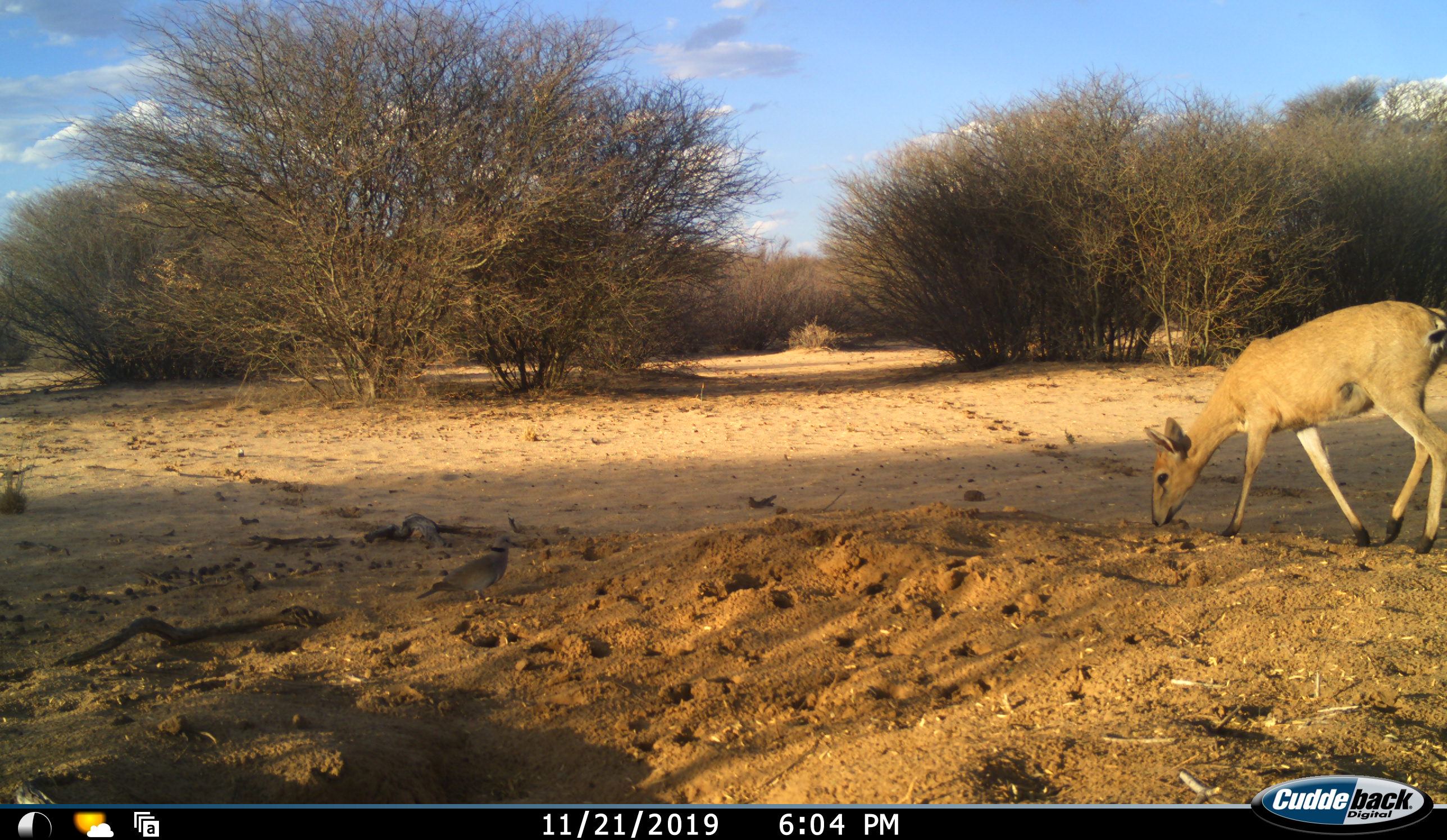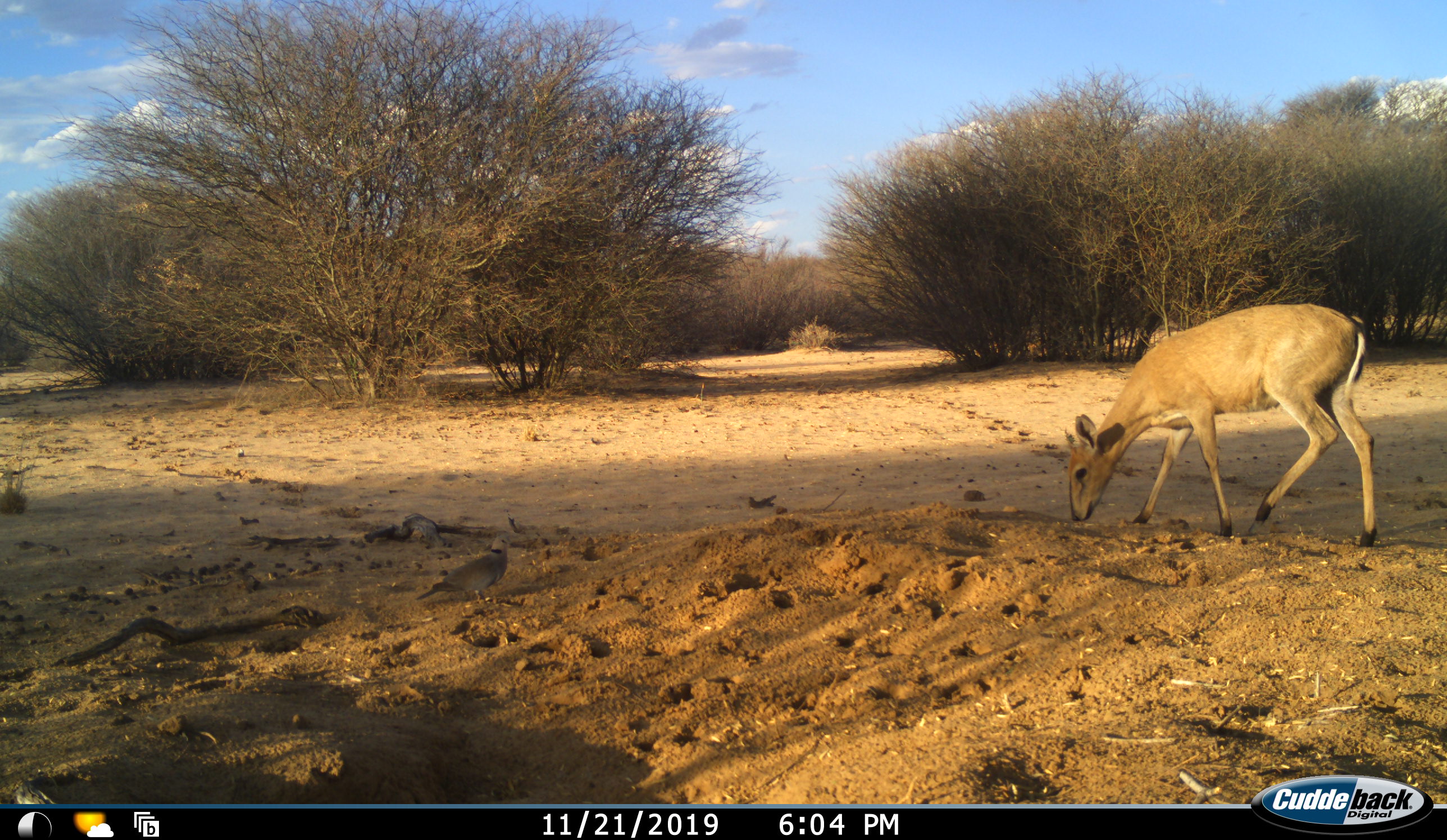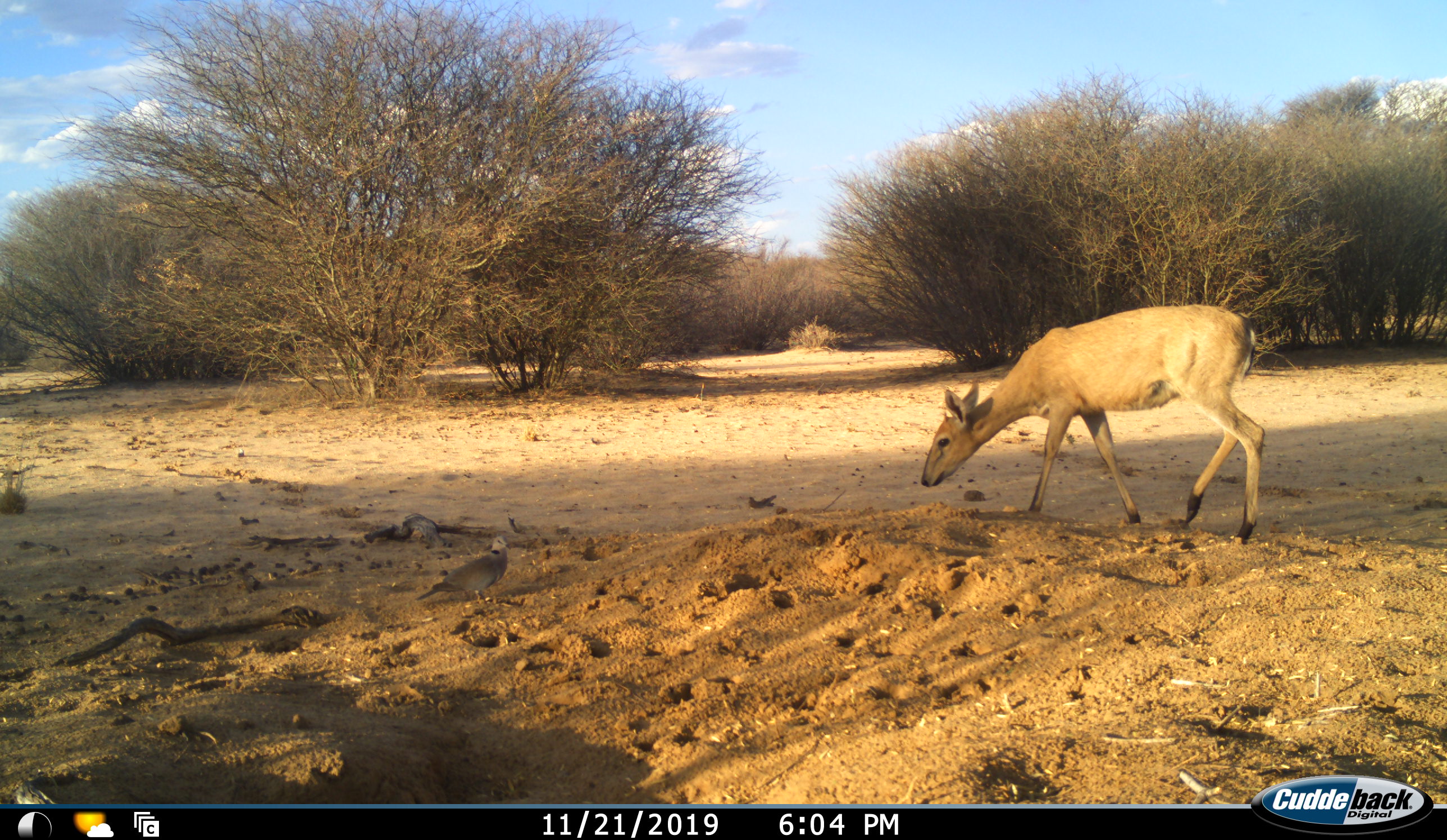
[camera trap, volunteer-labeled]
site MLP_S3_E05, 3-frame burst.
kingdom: Animalia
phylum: Chordata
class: Mammalia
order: Artiodactyla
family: Bovidae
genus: Sylvicapra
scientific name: Sylvicapra grimmia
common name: common duiker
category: duikercommongrey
Duikercommongrey (common duiker) (Sylvicapra grimmia), count 1. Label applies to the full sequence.